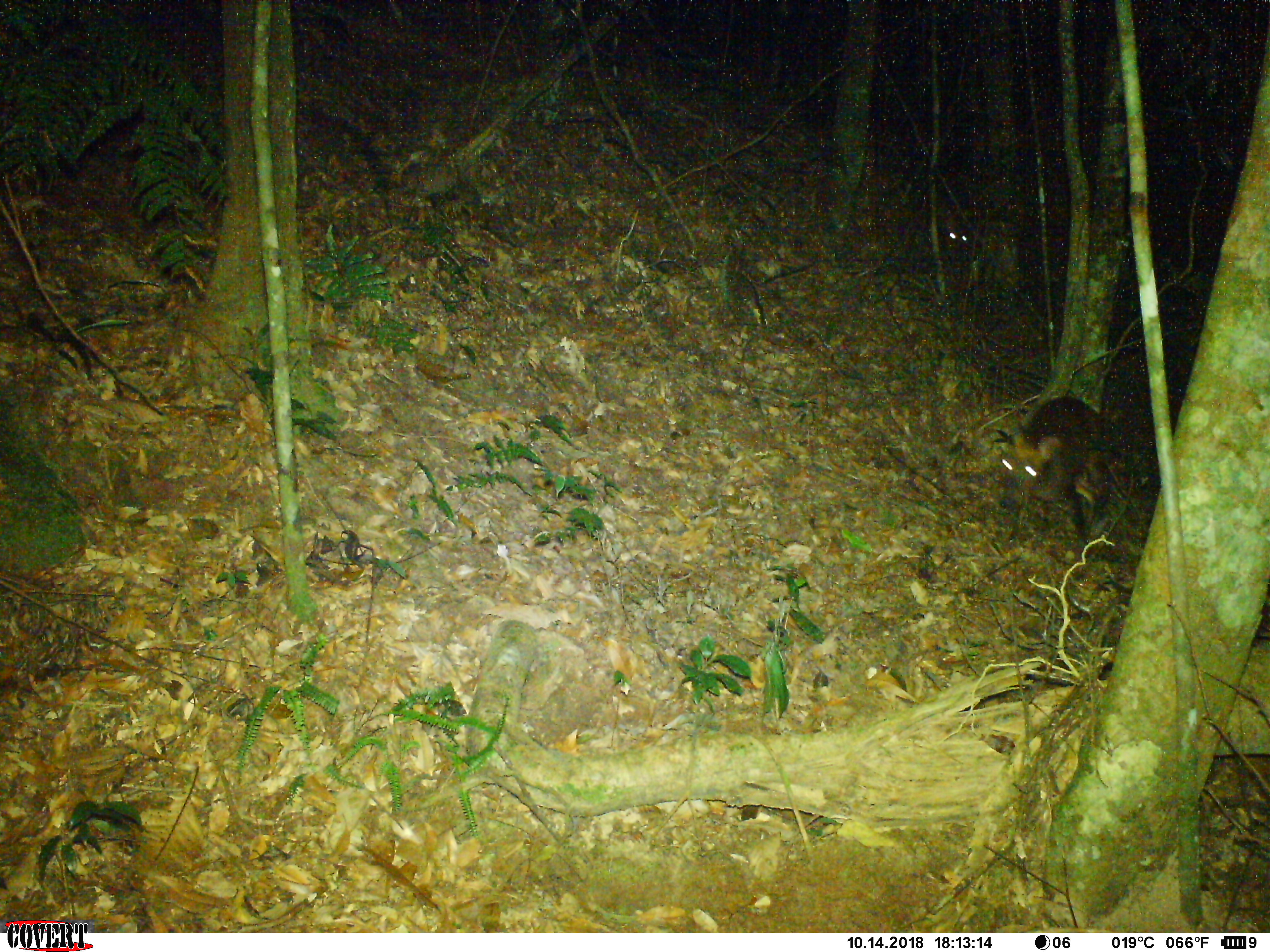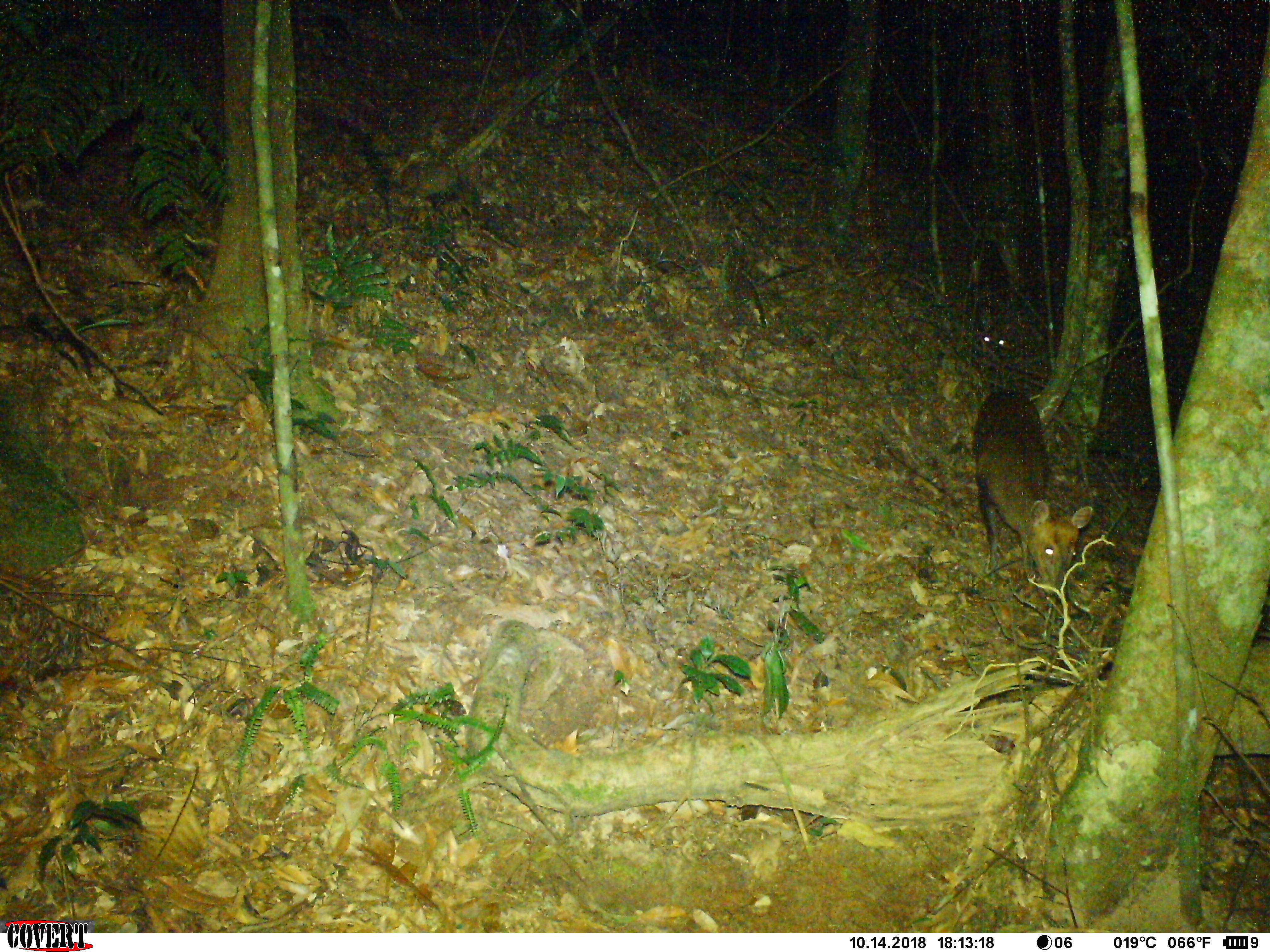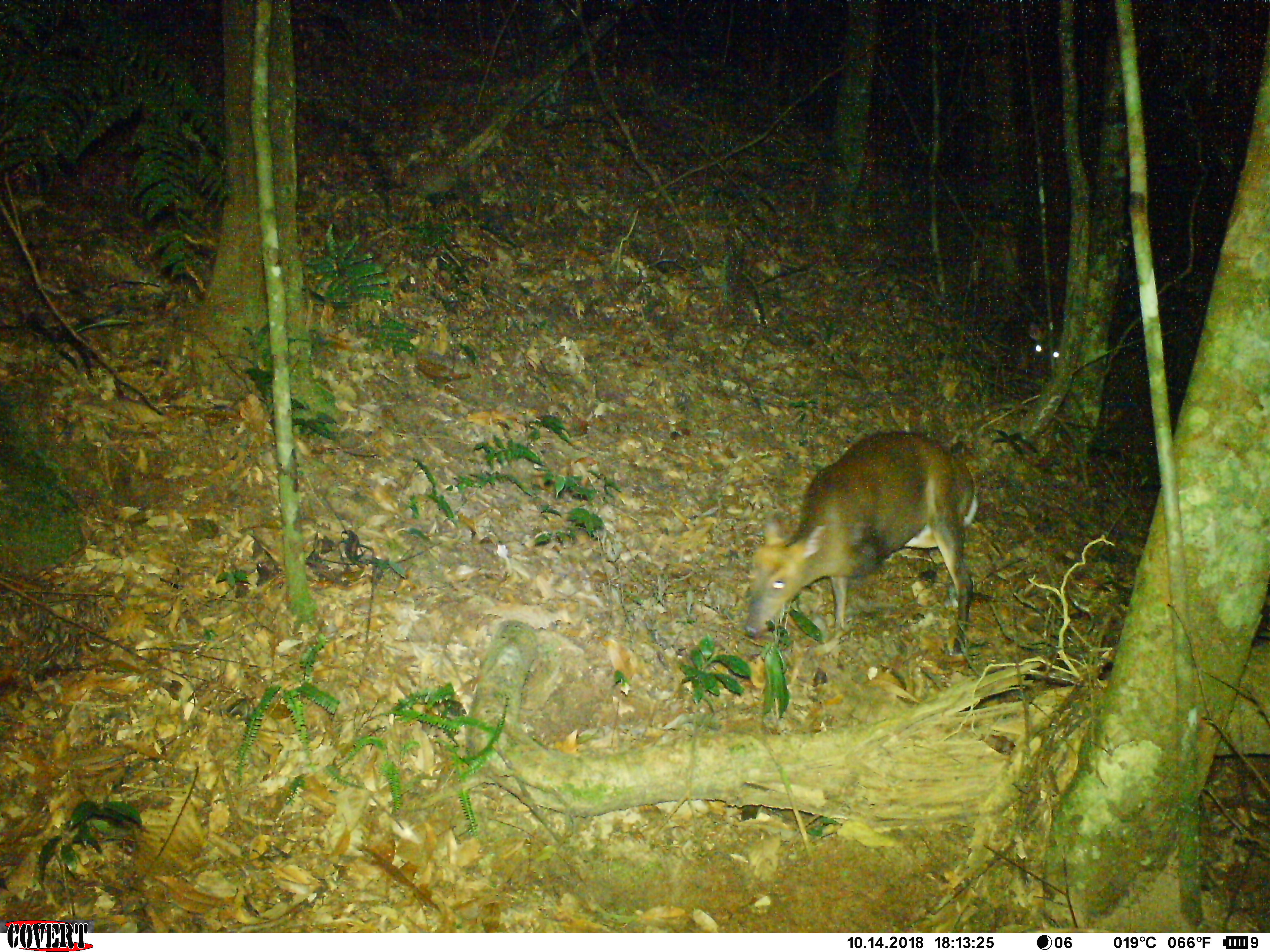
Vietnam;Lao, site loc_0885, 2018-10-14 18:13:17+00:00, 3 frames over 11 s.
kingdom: Animalia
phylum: Chordata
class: Mammalia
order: Artiodactyla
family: Cervidae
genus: Muntiacus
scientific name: Muntiacus rooseveltorum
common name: roosevelt's muntjac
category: roosevelts muntjac group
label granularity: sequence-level